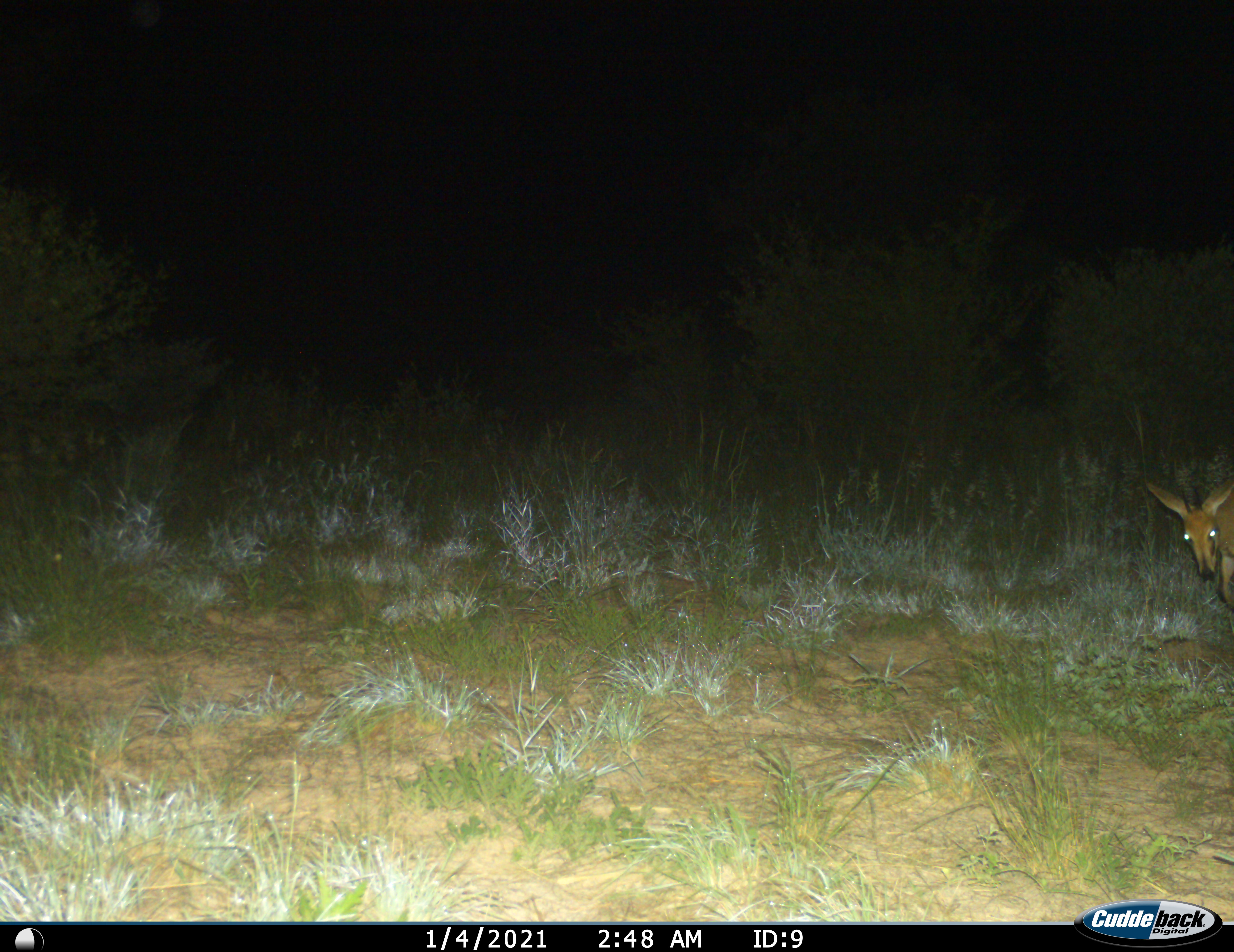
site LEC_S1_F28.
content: unidentified animal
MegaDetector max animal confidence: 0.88